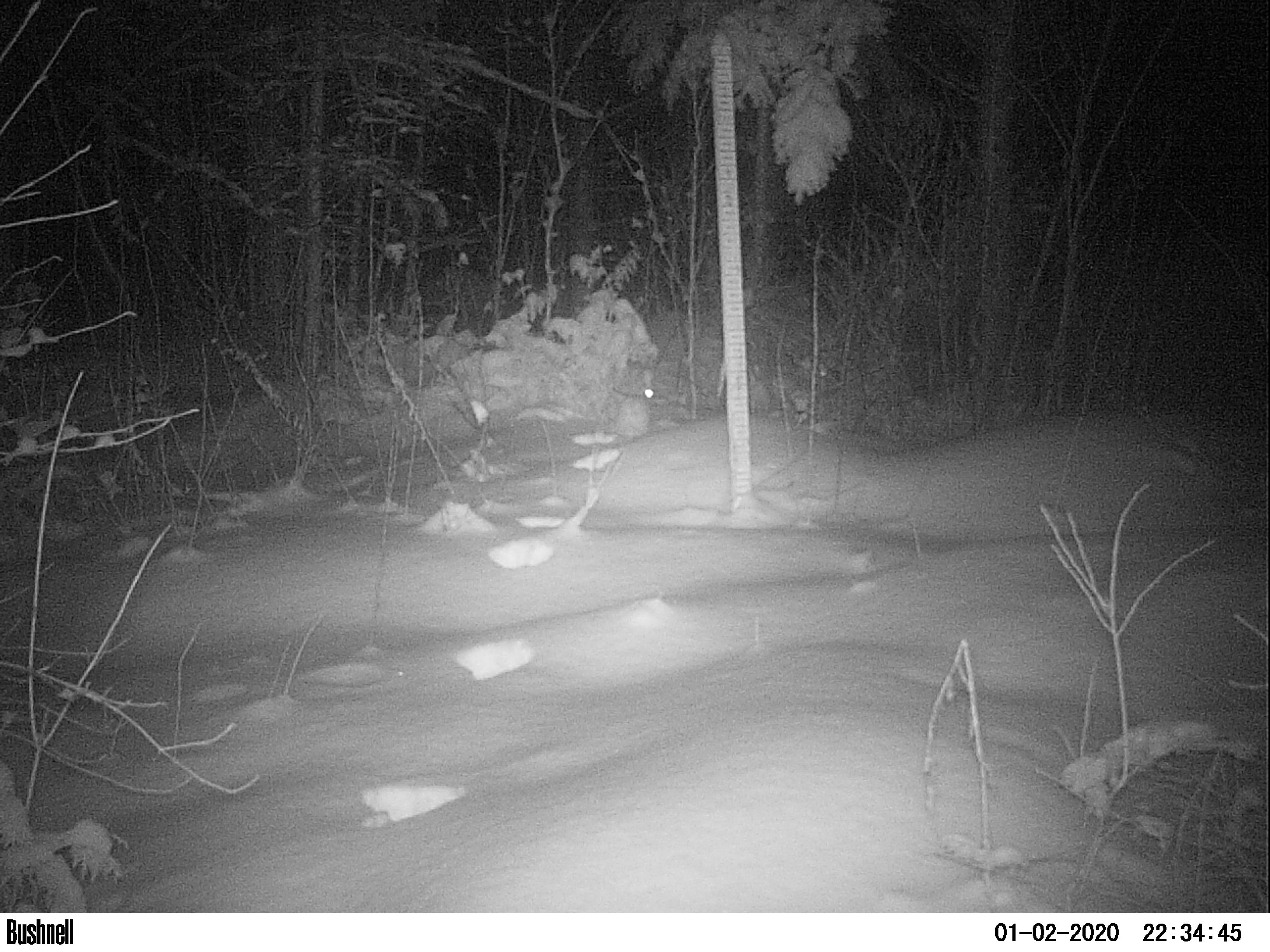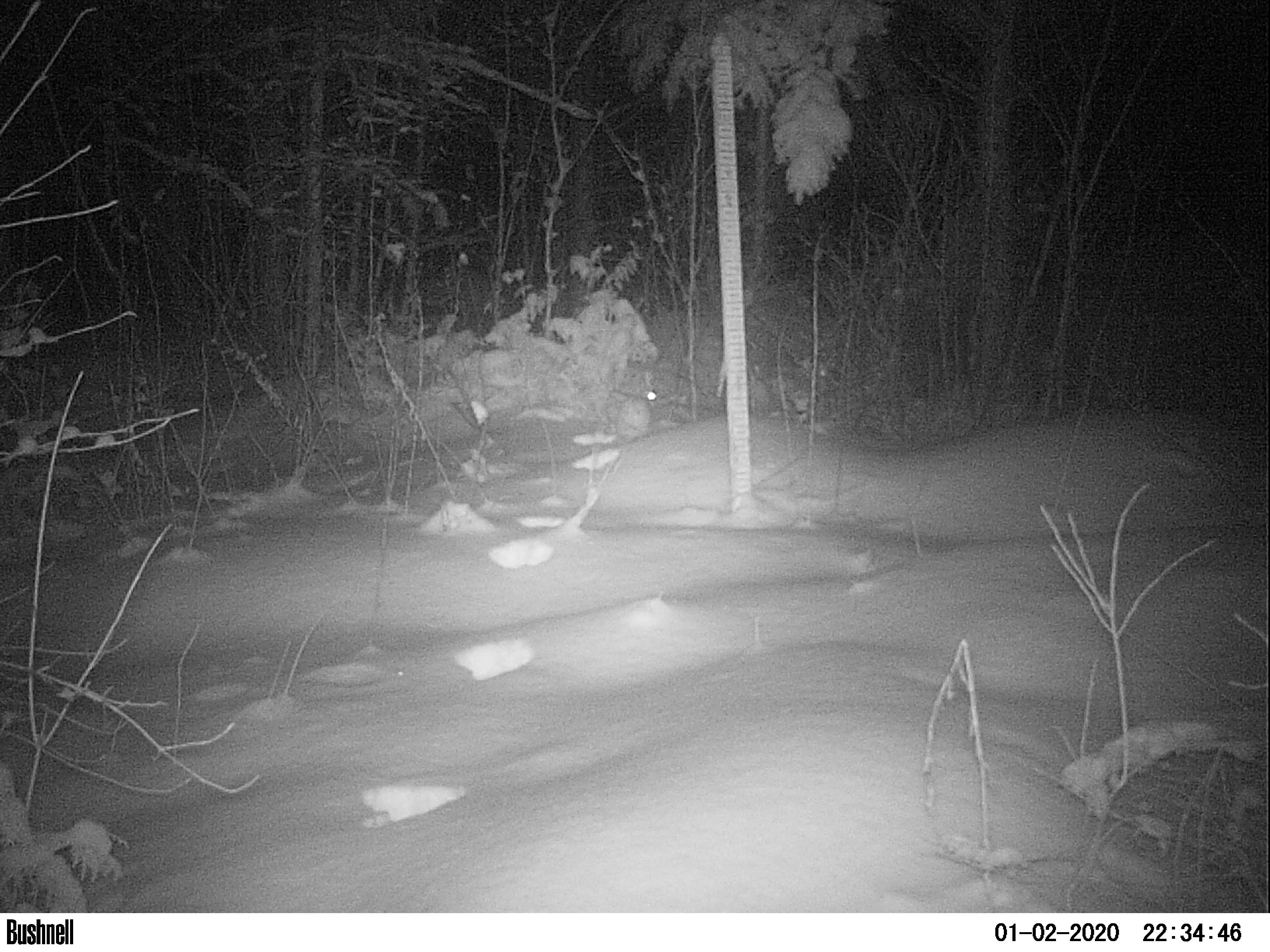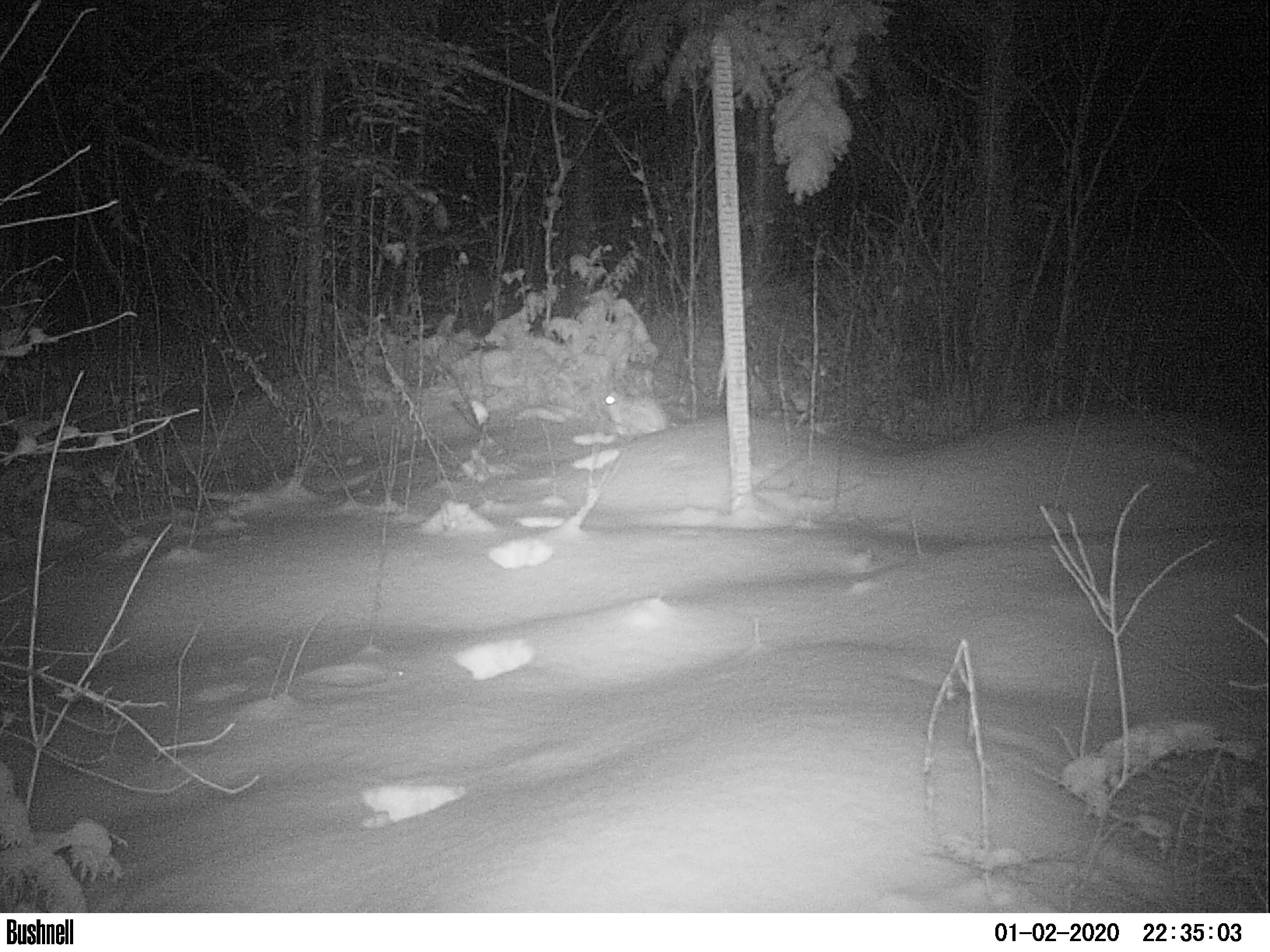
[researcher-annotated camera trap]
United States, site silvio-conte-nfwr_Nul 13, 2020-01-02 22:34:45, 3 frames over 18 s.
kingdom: Animalia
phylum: Chordata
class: Mammalia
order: Lagomorpha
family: Leporidae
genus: Lepus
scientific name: Lepus americanus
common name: snowshoe hare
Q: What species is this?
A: Snowshoe hare (Lepus americanus).